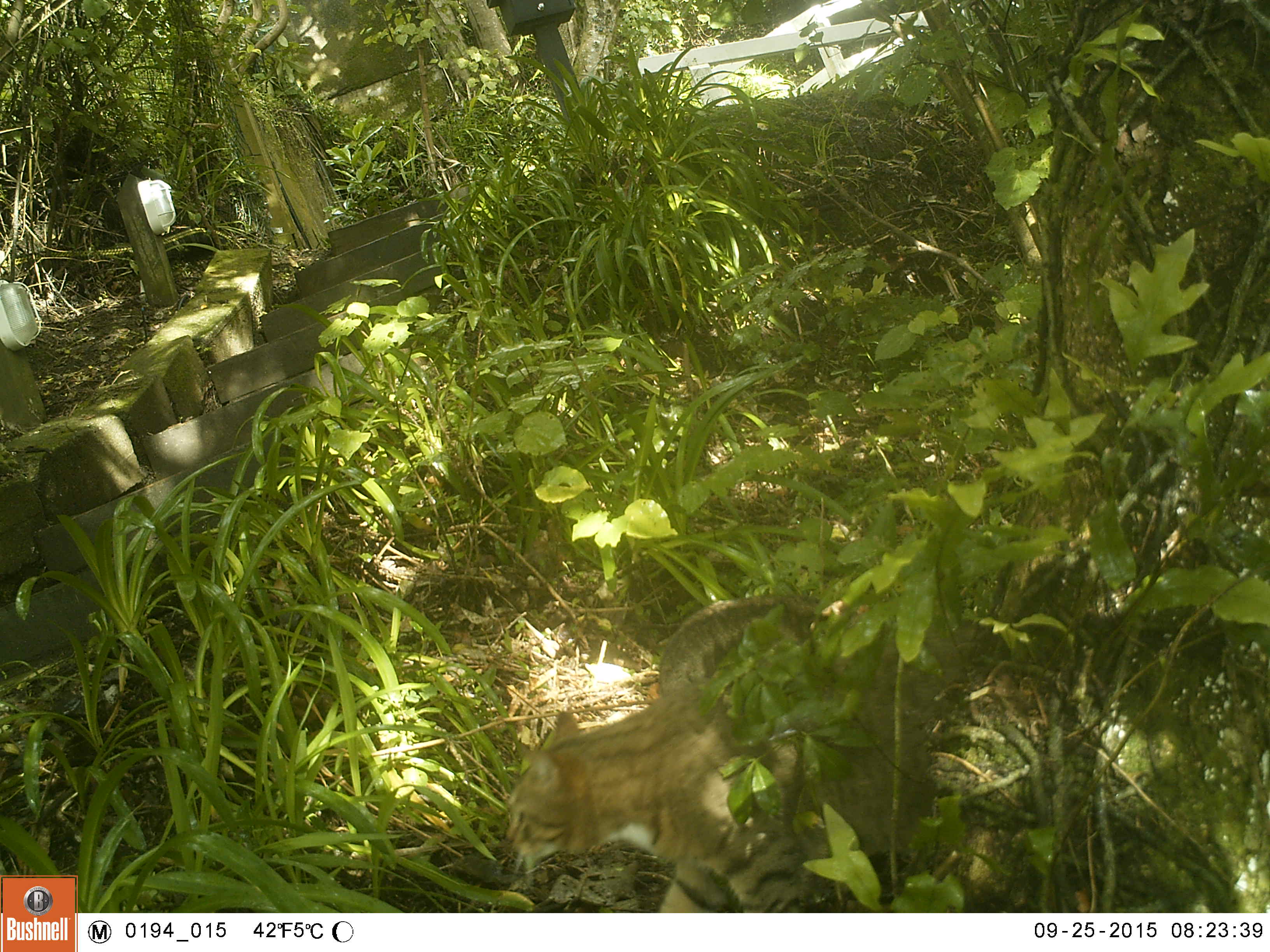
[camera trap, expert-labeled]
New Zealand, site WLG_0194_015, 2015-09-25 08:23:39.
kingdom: Animalia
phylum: Chordata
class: Mammalia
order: Carnivora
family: Felidae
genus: Felis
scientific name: Felis catus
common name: domestic cat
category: cat